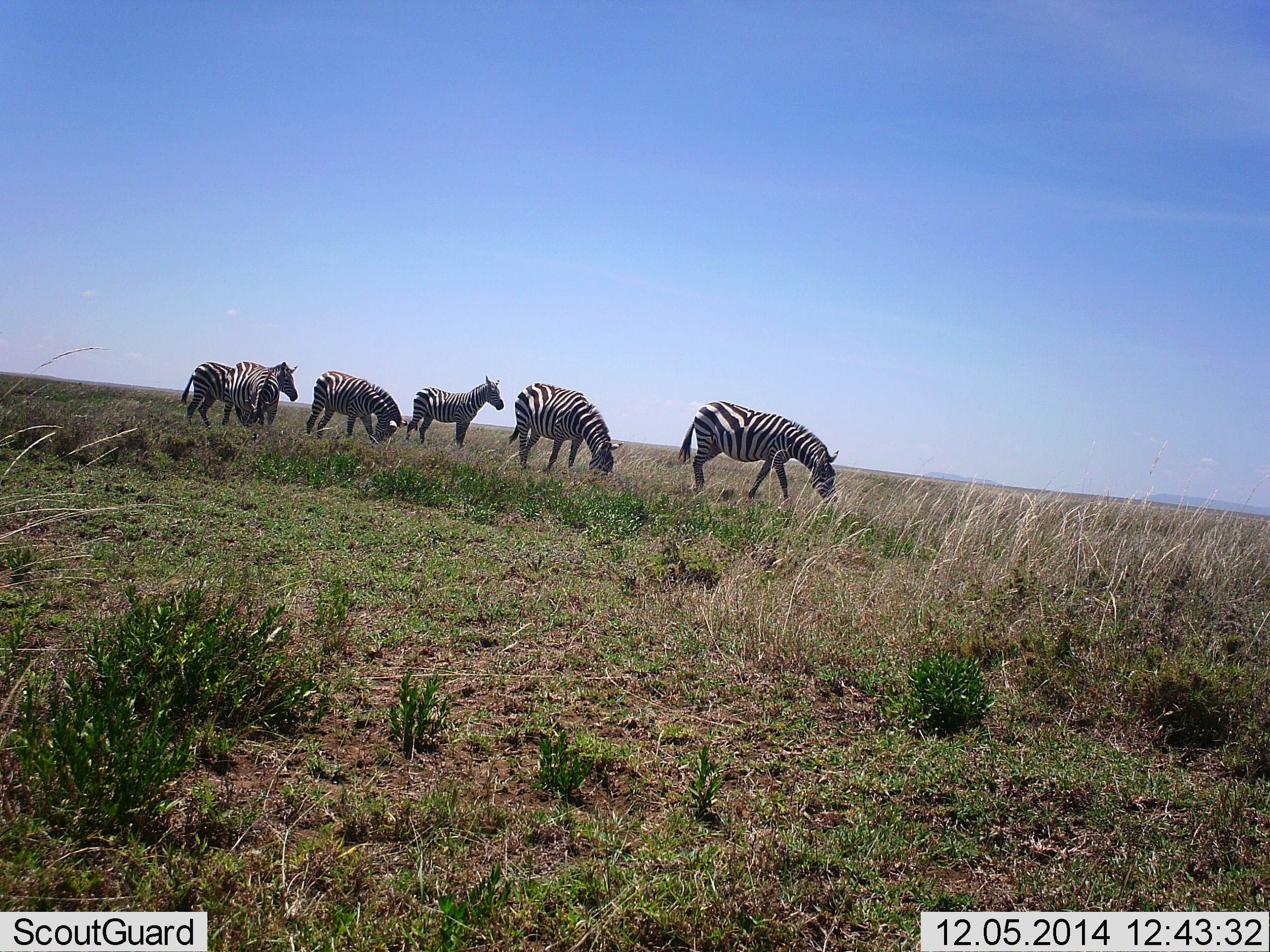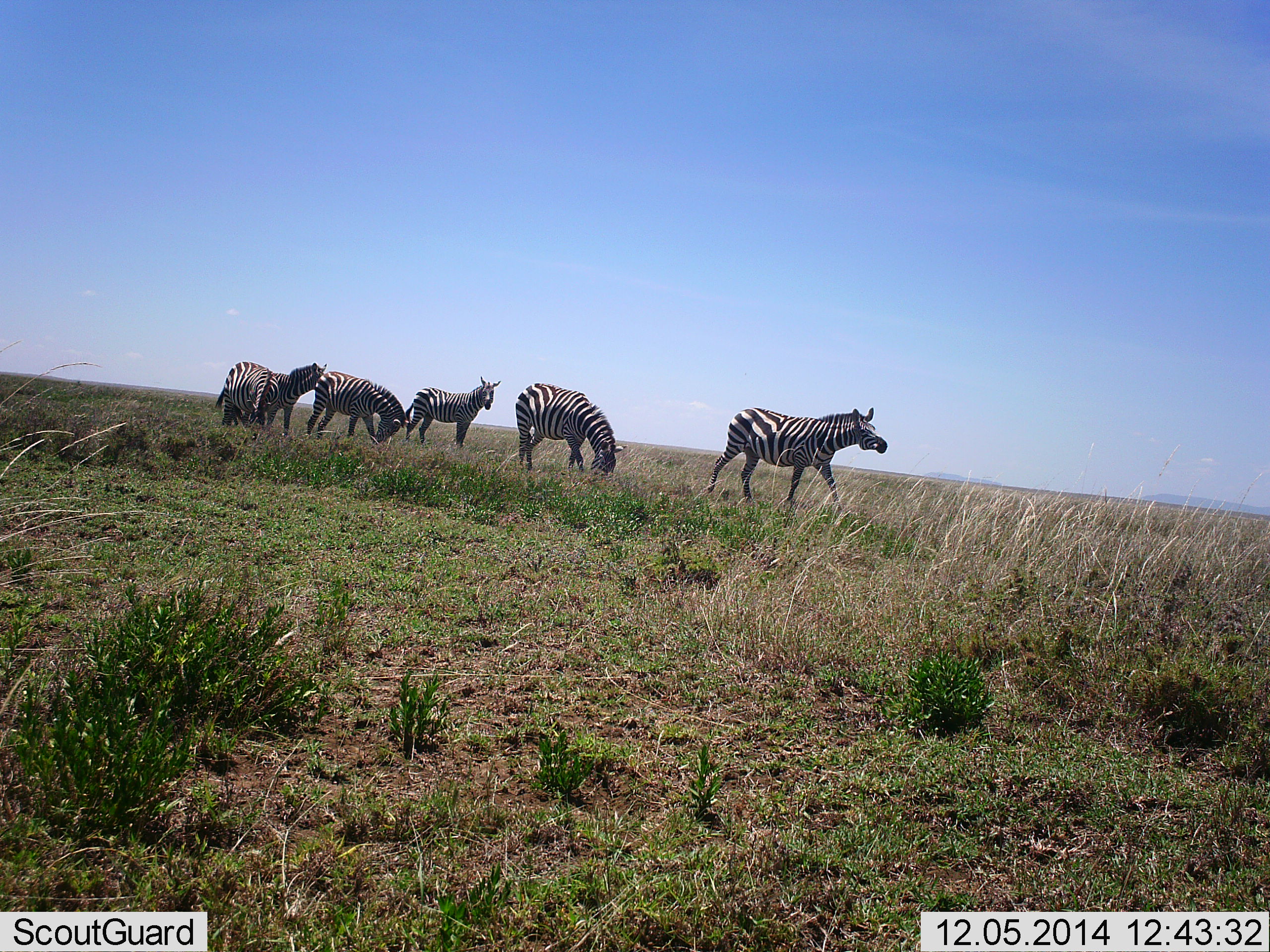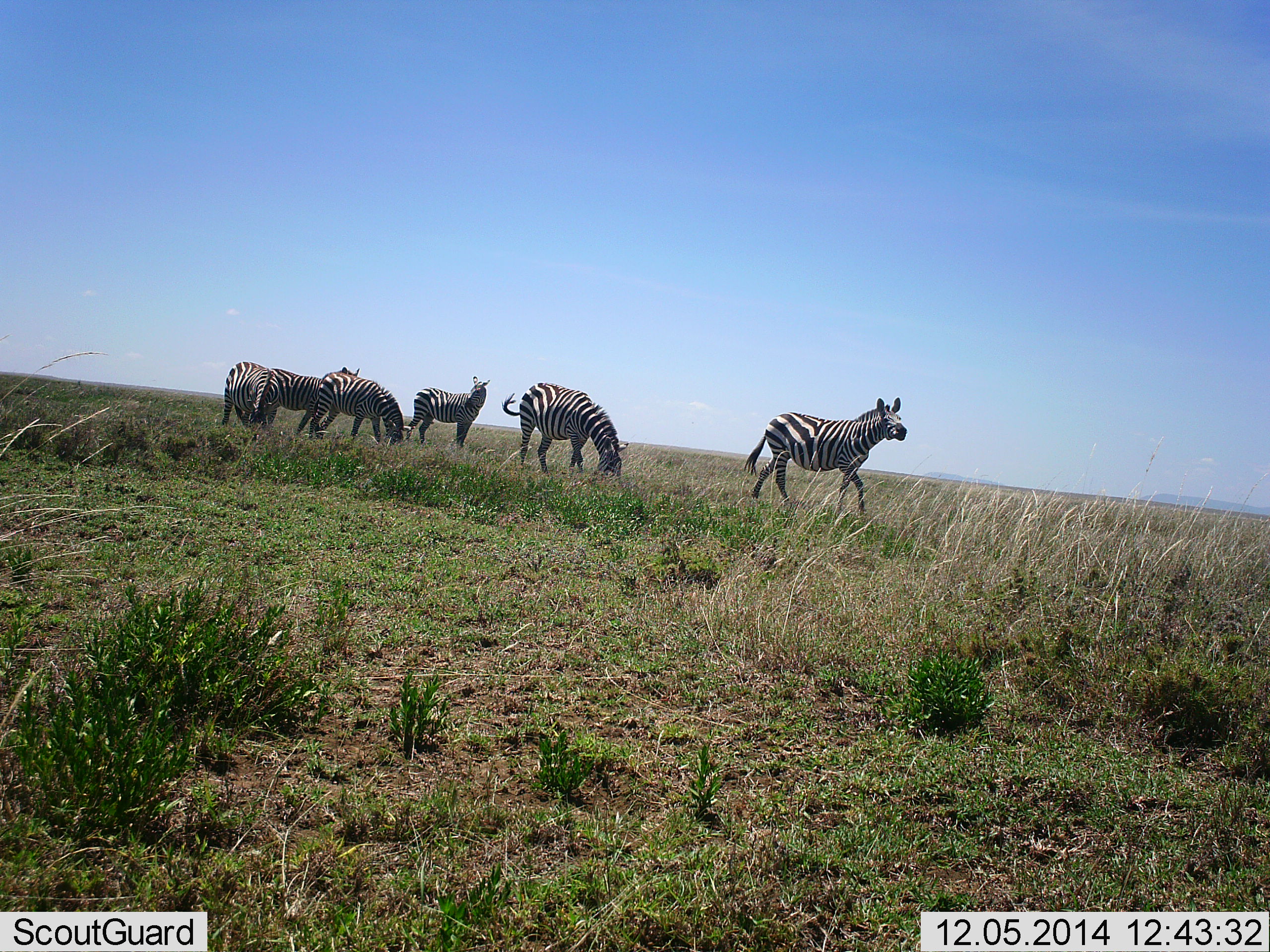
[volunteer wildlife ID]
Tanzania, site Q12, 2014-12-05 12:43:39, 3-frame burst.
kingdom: Animalia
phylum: Chordata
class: Mammalia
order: Perissodactyla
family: Equidae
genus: Equus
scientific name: Equus quagga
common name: plains zebra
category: zebra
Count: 6.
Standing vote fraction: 60%.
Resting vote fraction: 10%.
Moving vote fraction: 50%.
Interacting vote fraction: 10%.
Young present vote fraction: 0%.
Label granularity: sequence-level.